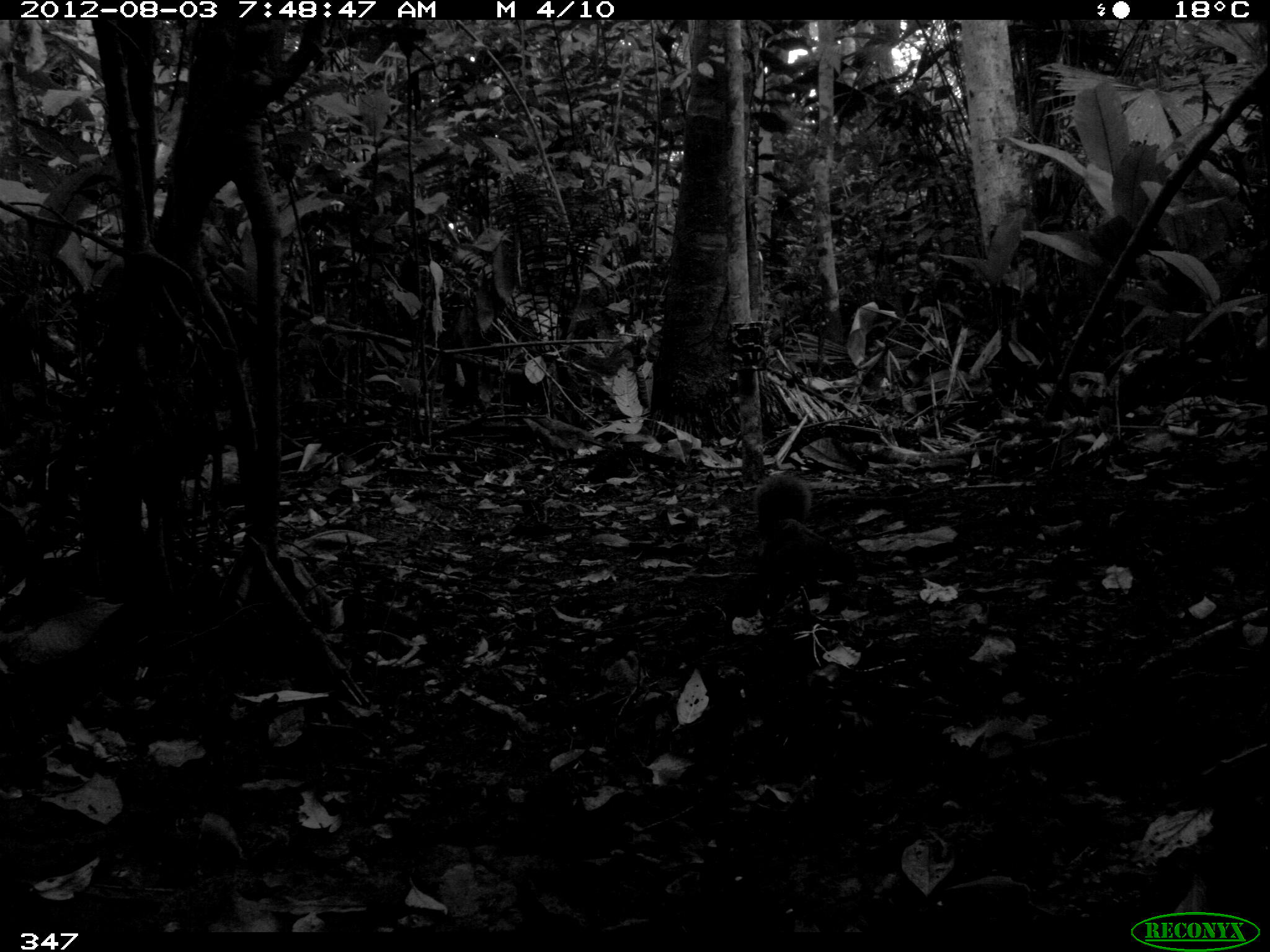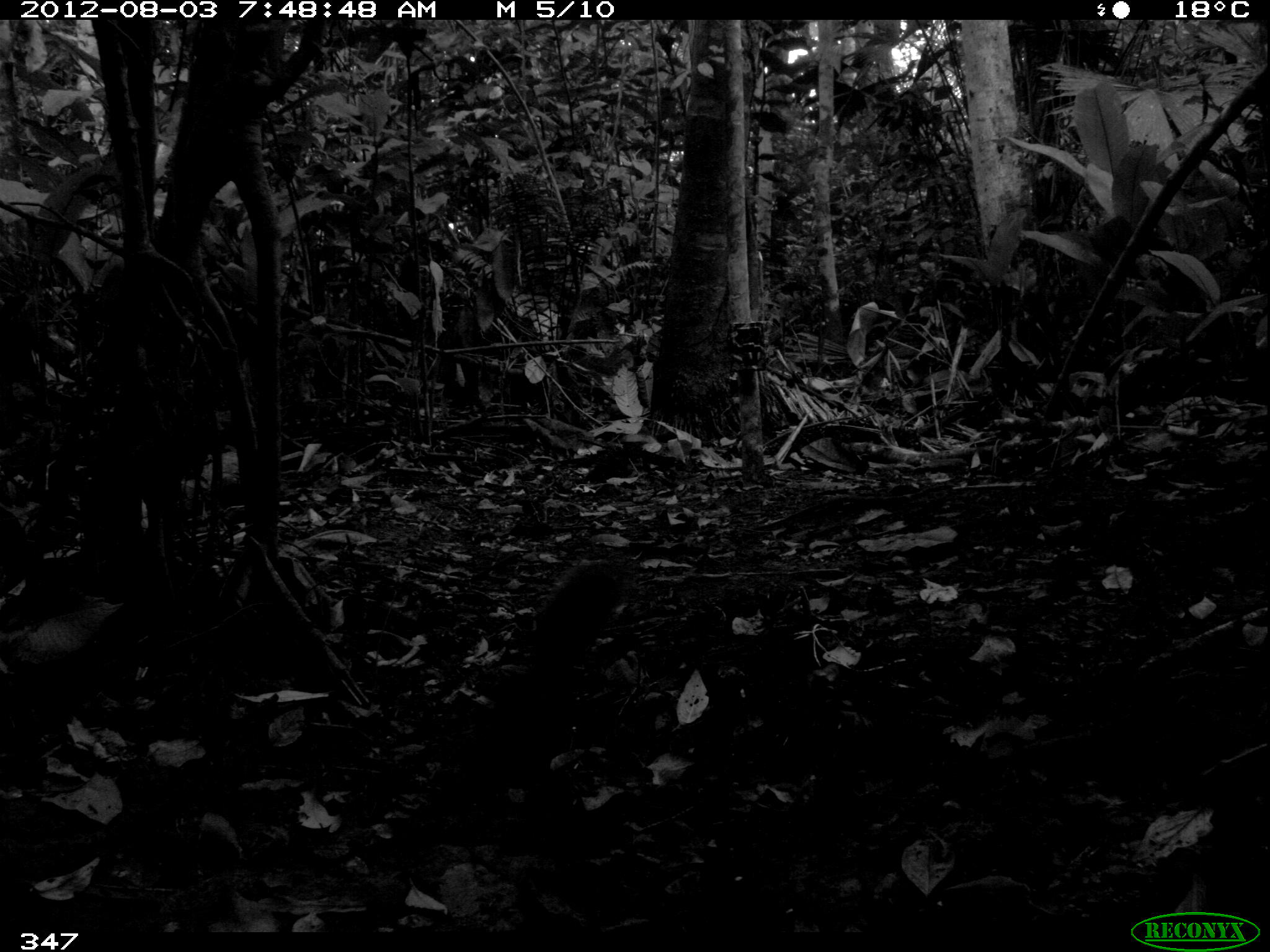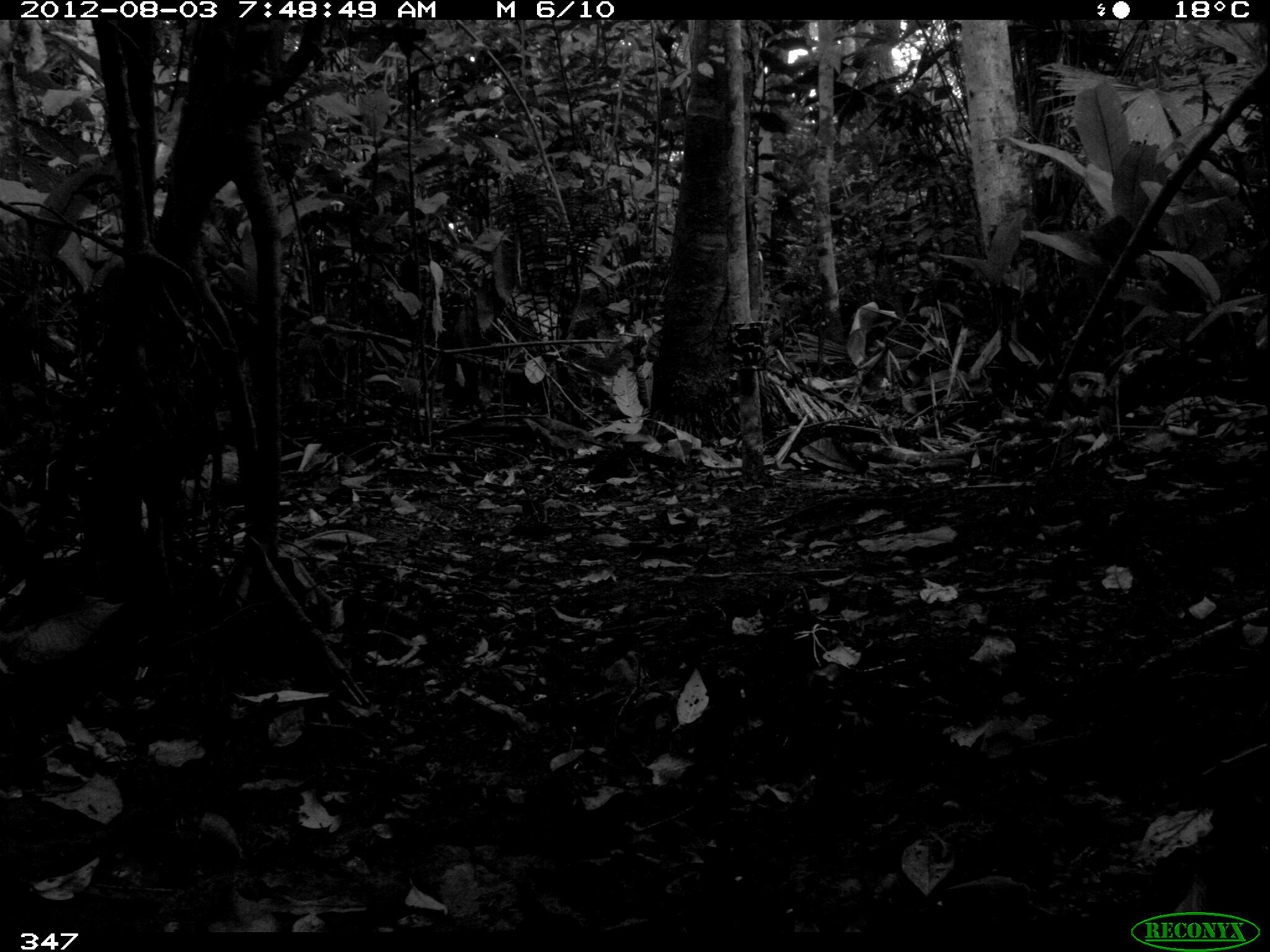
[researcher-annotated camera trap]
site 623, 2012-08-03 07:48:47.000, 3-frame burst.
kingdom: Animalia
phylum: Chordata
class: Mammalia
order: Rodentia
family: Sciuridae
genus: Sciurus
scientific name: Sciurus spadiceus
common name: southern amazon red squirrel